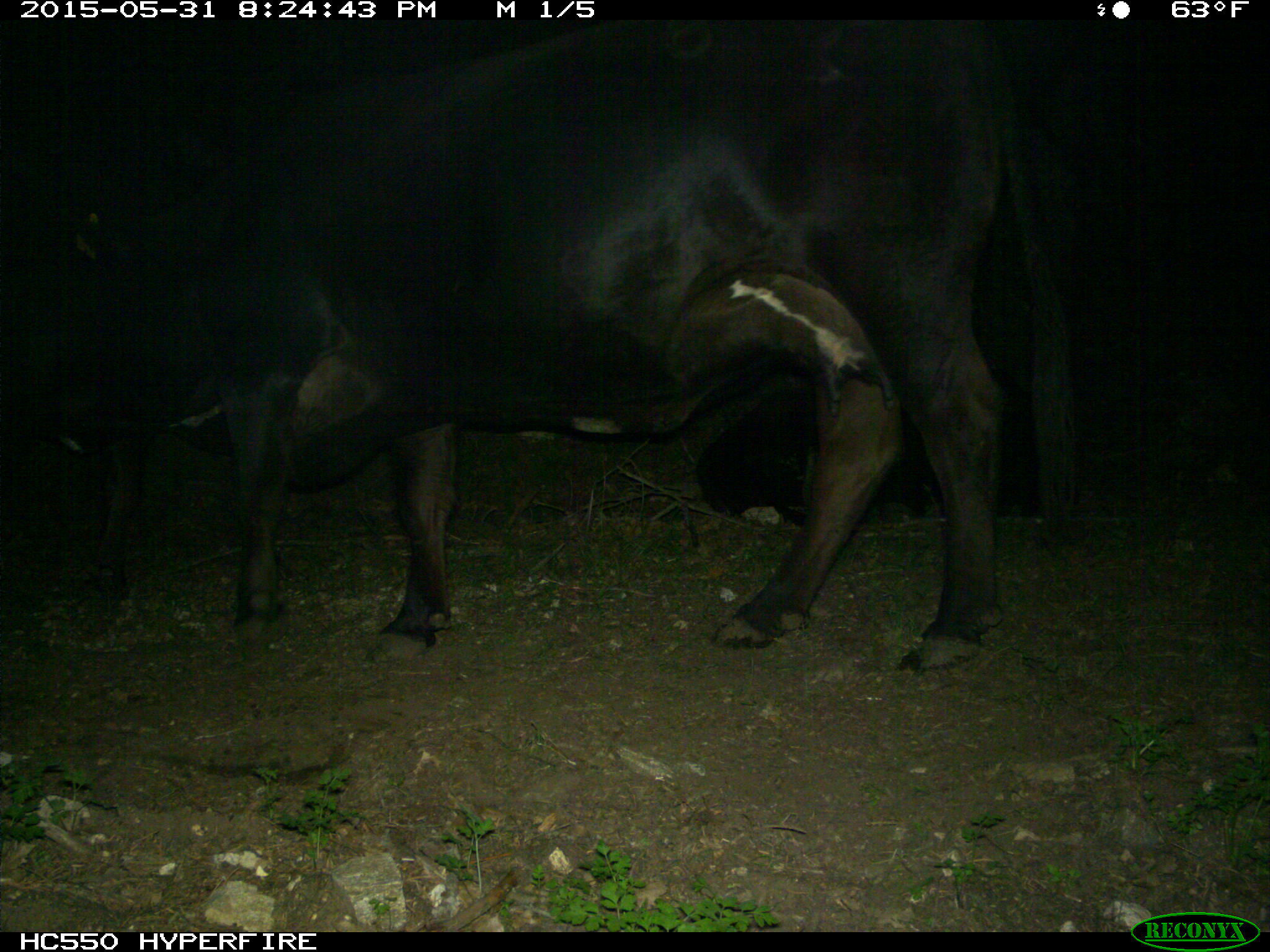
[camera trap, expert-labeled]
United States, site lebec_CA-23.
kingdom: Animalia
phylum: Chordata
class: Mammalia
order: Artiodactyla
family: Bovidae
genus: Bos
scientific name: Bos taurus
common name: domestic cow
Bos taurus (domestic cow).